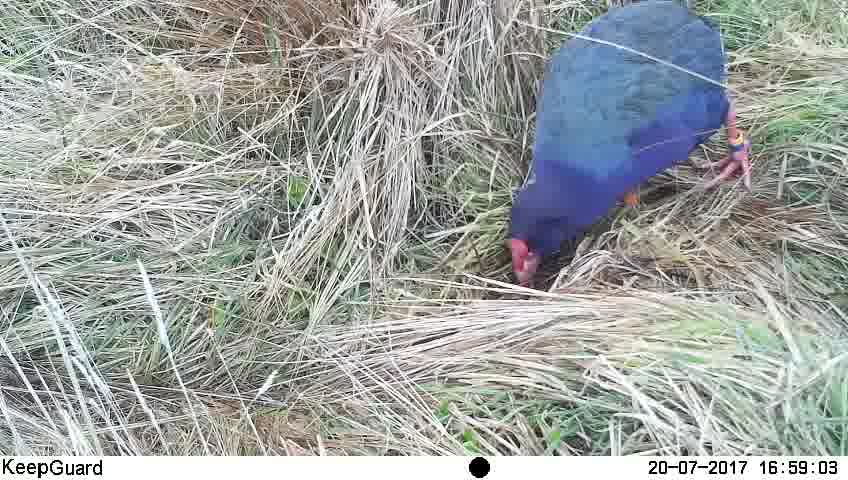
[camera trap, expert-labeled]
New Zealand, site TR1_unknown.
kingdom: Animalia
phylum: Chordata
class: Aves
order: Gruiformes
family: Rallidae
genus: Porphyrio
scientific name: Porphyrio mantelli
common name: takahe